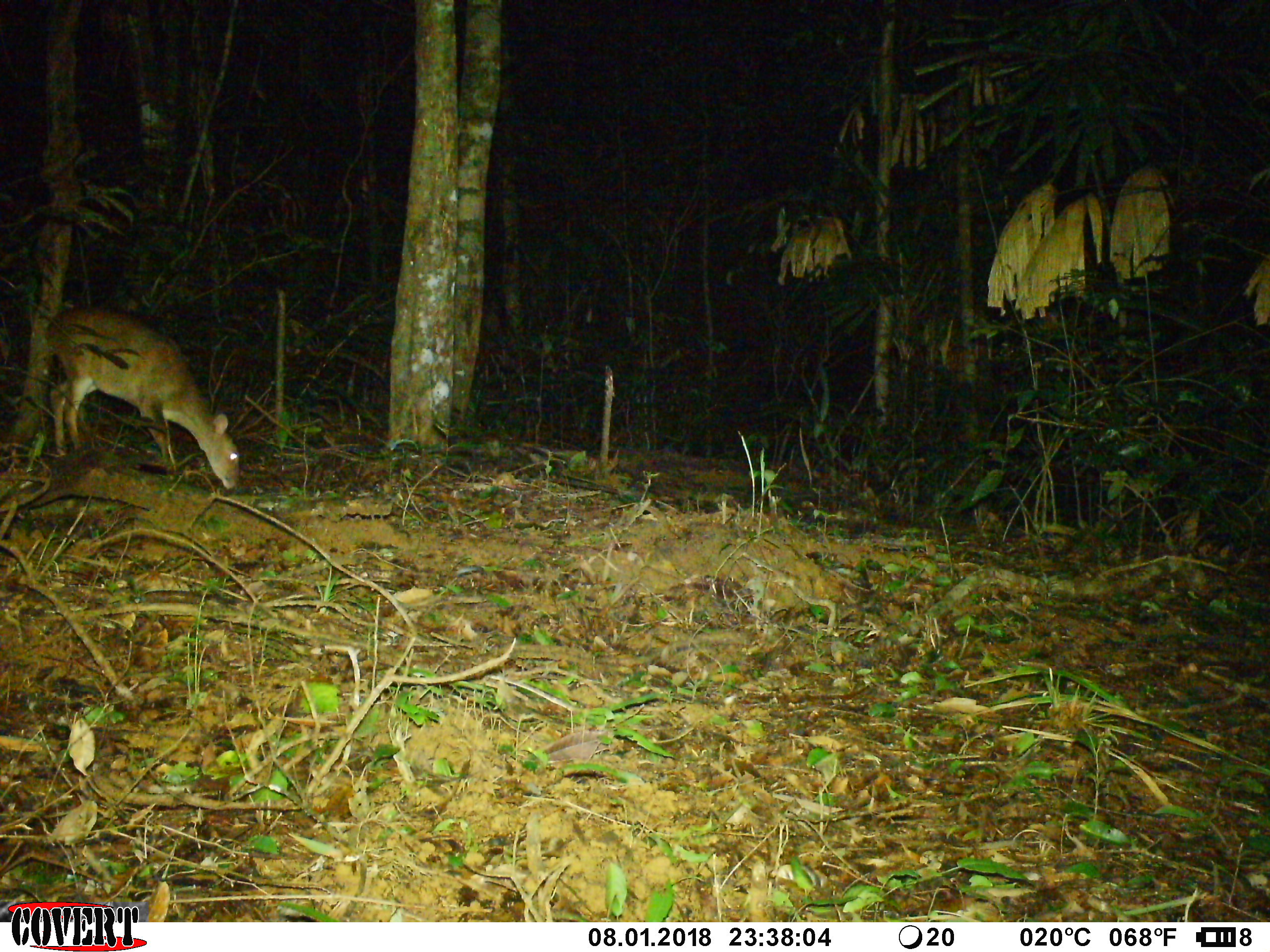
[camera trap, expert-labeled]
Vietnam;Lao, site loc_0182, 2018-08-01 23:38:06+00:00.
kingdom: Animalia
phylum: Chordata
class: Mammalia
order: Artiodactyla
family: Cervidae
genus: Muntiacus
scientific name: Muntiacus vuquangensis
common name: large-antlered muntjac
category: large antlered muntjac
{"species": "large antlered muntjac (large-antlered muntjac) (Muntiacus vuquangensis)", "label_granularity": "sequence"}